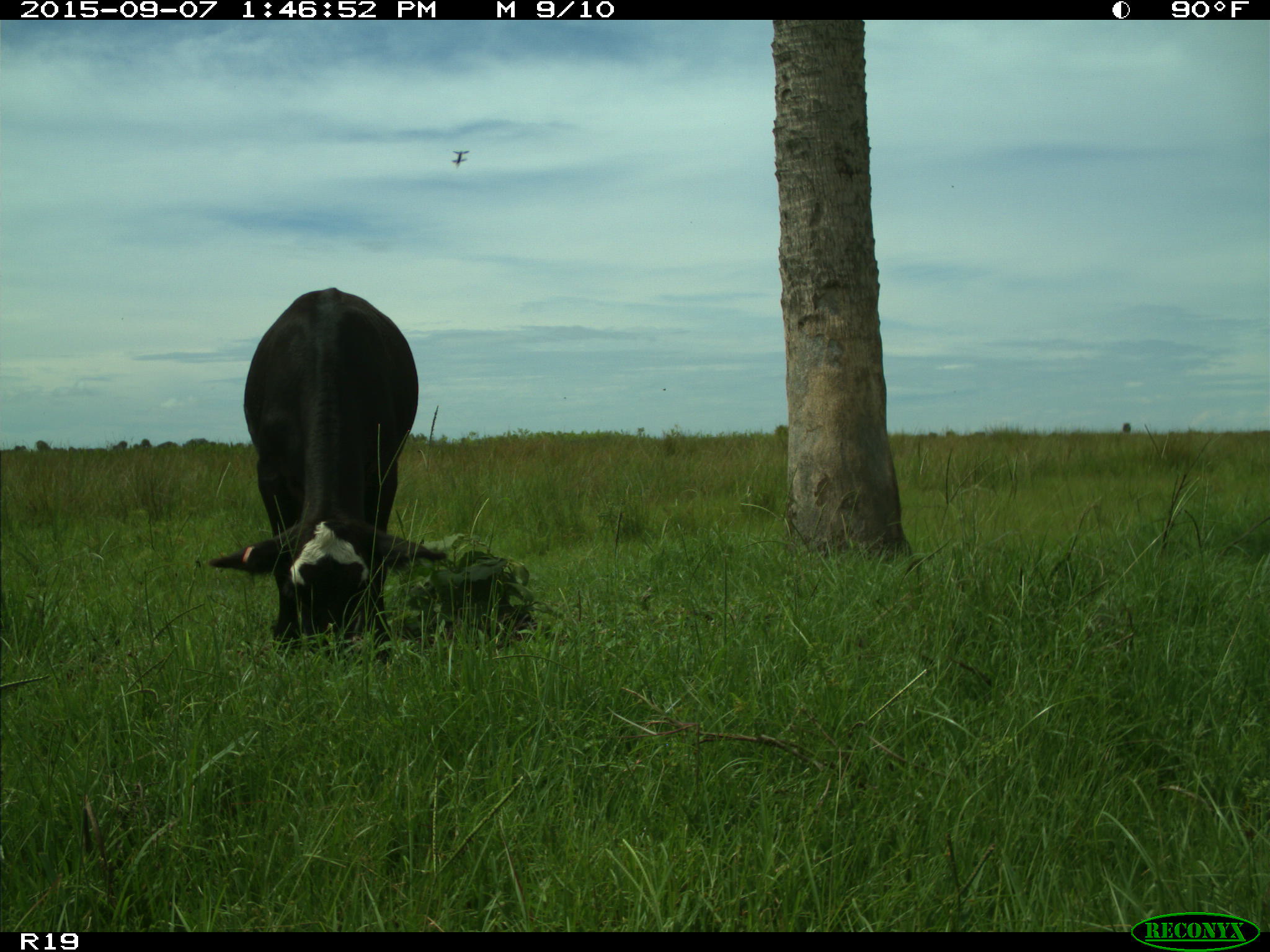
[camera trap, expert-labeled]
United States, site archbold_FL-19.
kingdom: Animalia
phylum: Chordata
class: Mammalia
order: Artiodactyla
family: Bovidae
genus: Bos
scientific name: Bos taurus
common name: domestic cow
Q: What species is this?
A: Bos taurus (domestic cow).